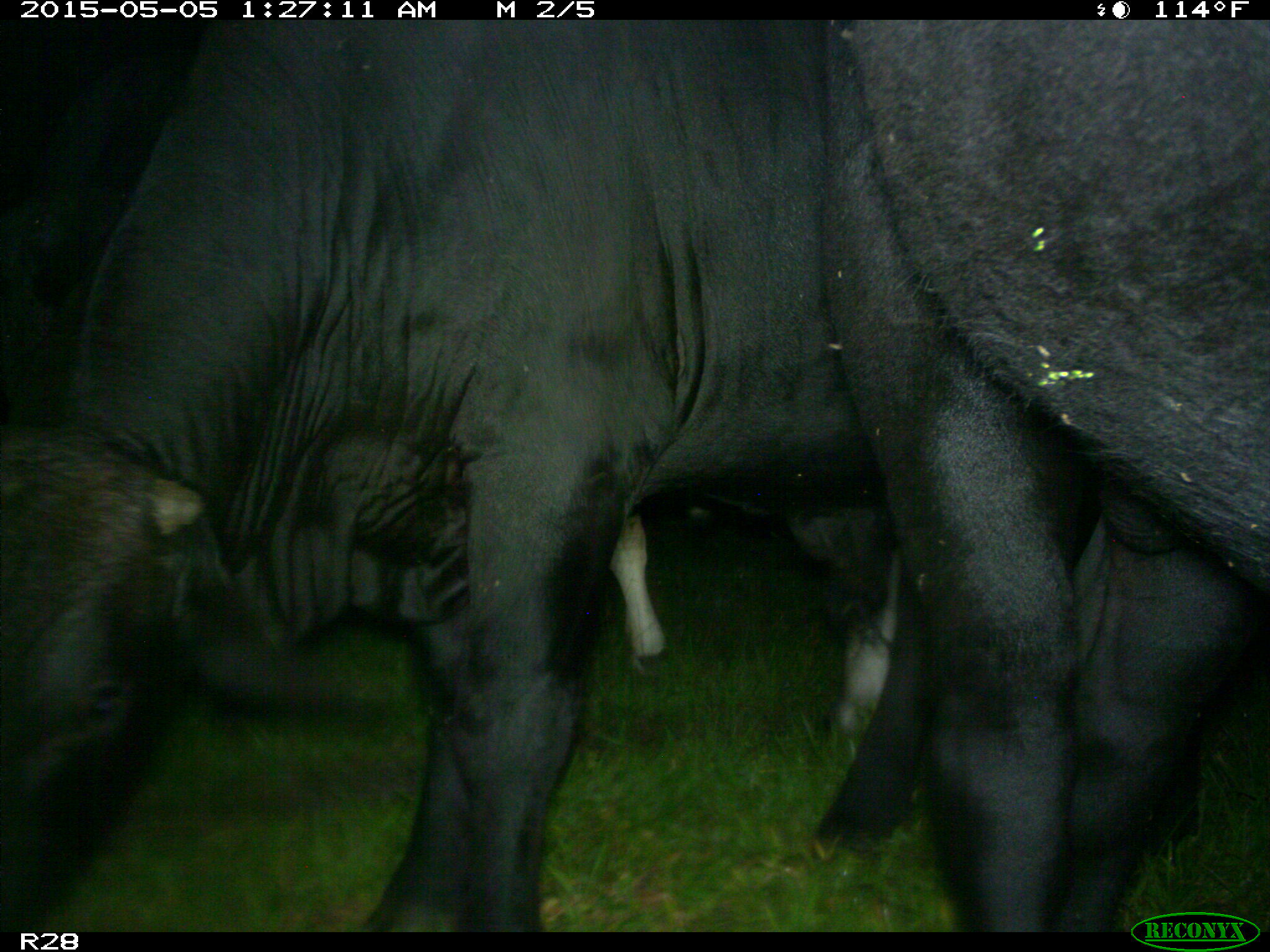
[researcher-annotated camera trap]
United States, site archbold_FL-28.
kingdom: Animalia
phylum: Chordata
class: Mammalia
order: Artiodactyla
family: Bovidae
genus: Bos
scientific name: Bos taurus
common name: domestic cow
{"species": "Bos taurus (domestic cow)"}